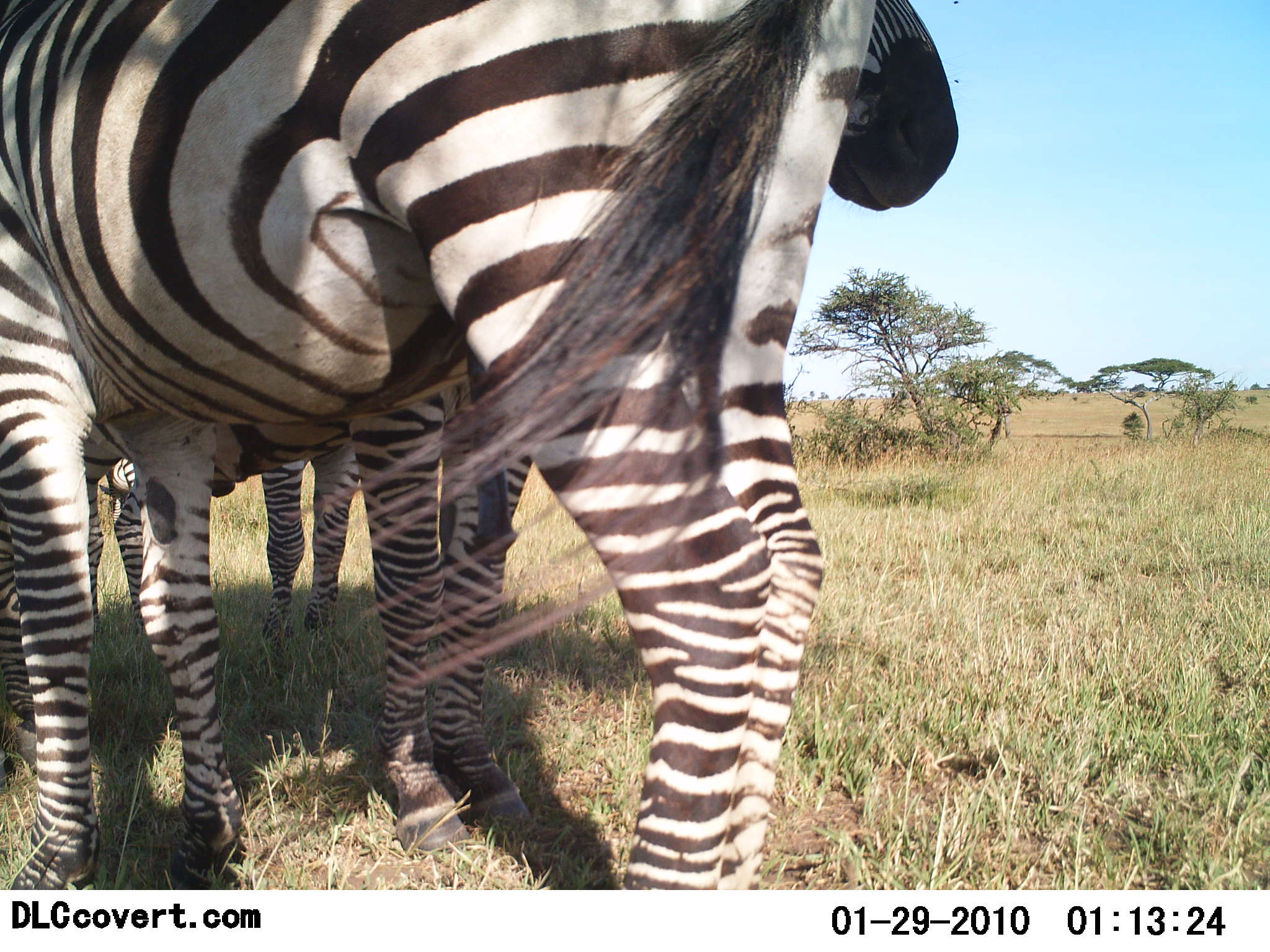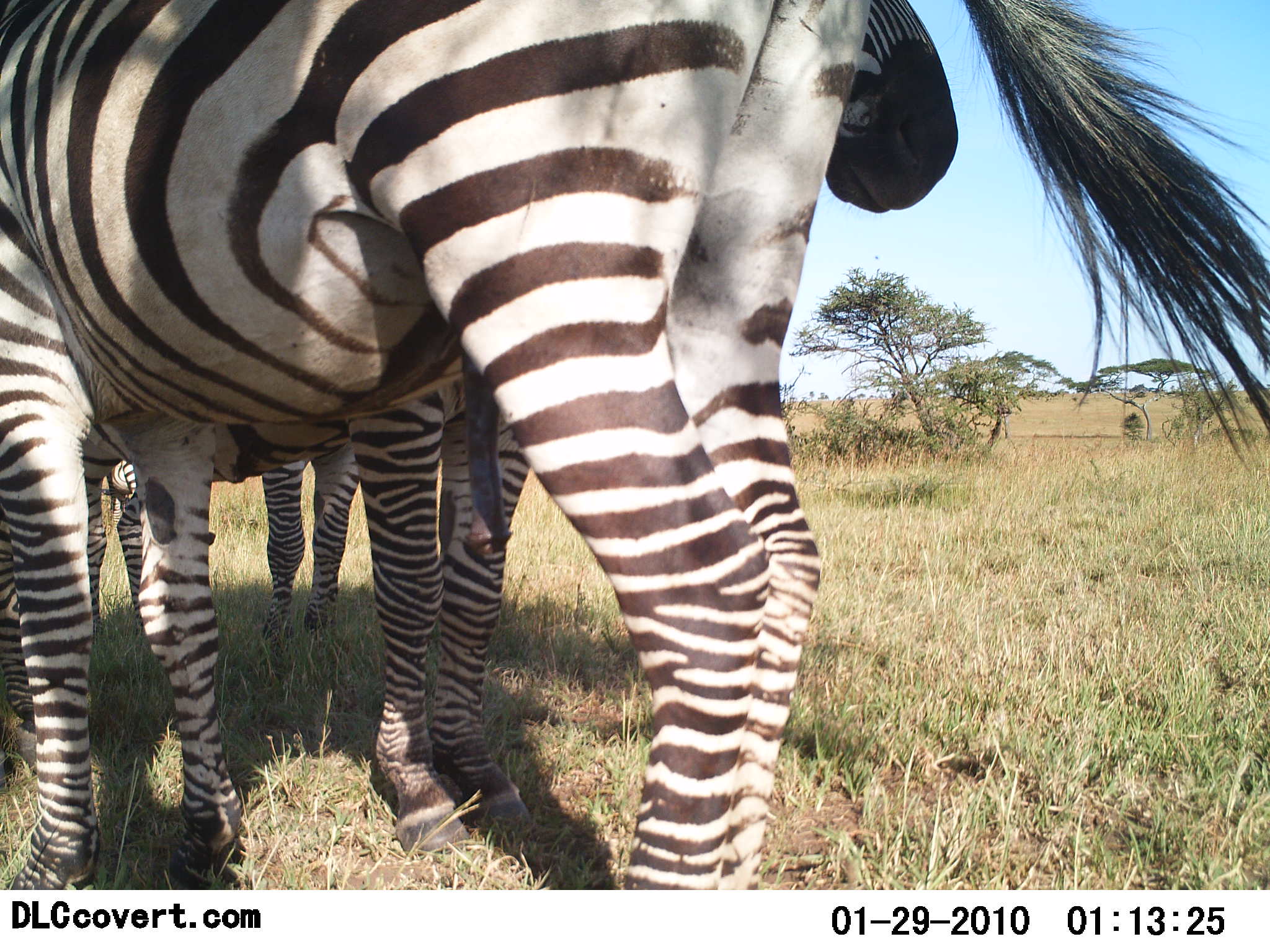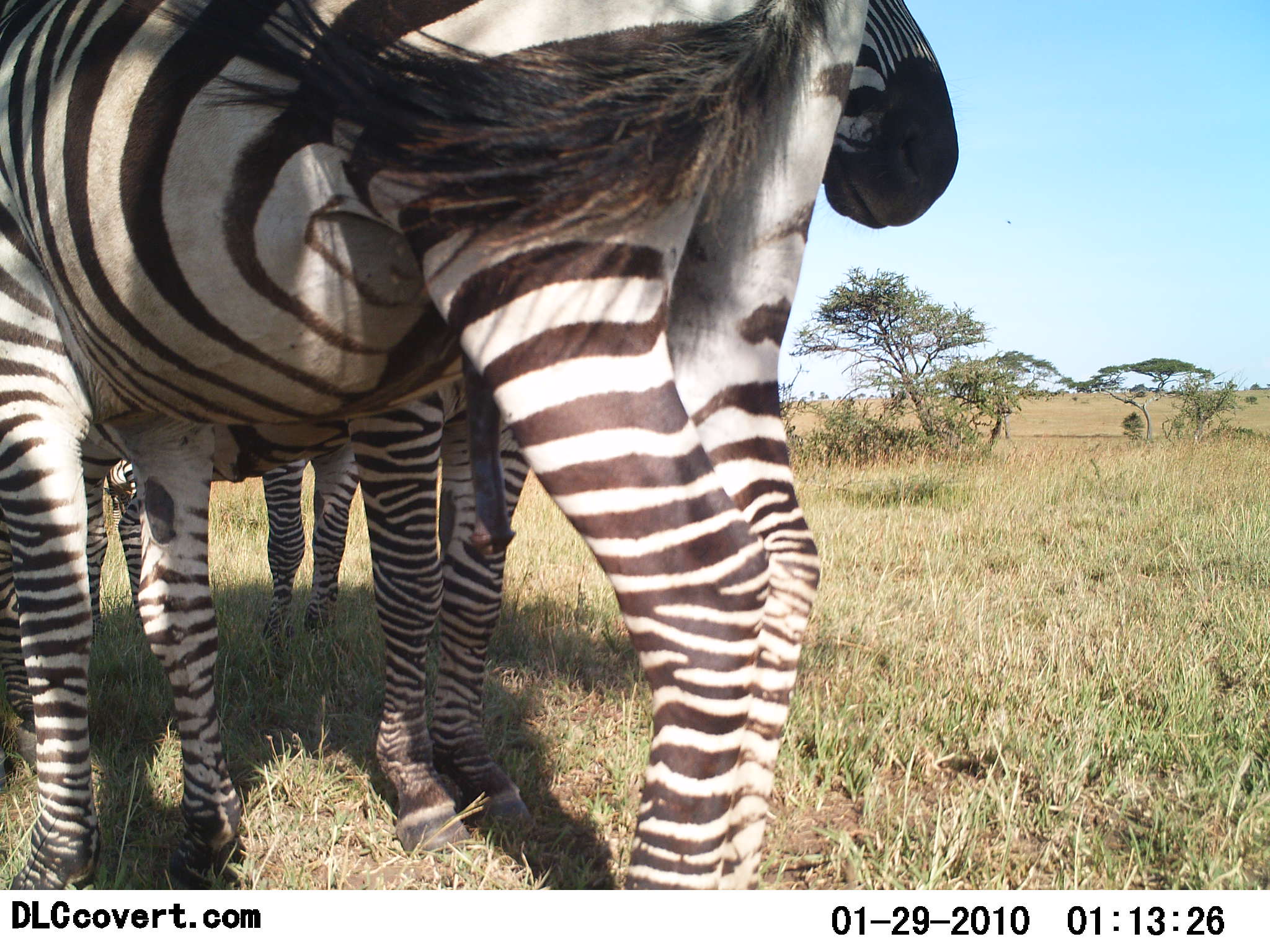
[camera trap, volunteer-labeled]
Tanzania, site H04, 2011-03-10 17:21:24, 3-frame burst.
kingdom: Animalia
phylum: Chordata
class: Mammalia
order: Perissodactyla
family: Equidae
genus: Equus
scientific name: Equus quagga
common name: plains zebra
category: zebra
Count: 3.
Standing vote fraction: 100%.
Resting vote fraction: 0%.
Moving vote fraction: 0%.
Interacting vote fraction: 13%.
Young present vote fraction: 0%.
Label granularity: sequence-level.